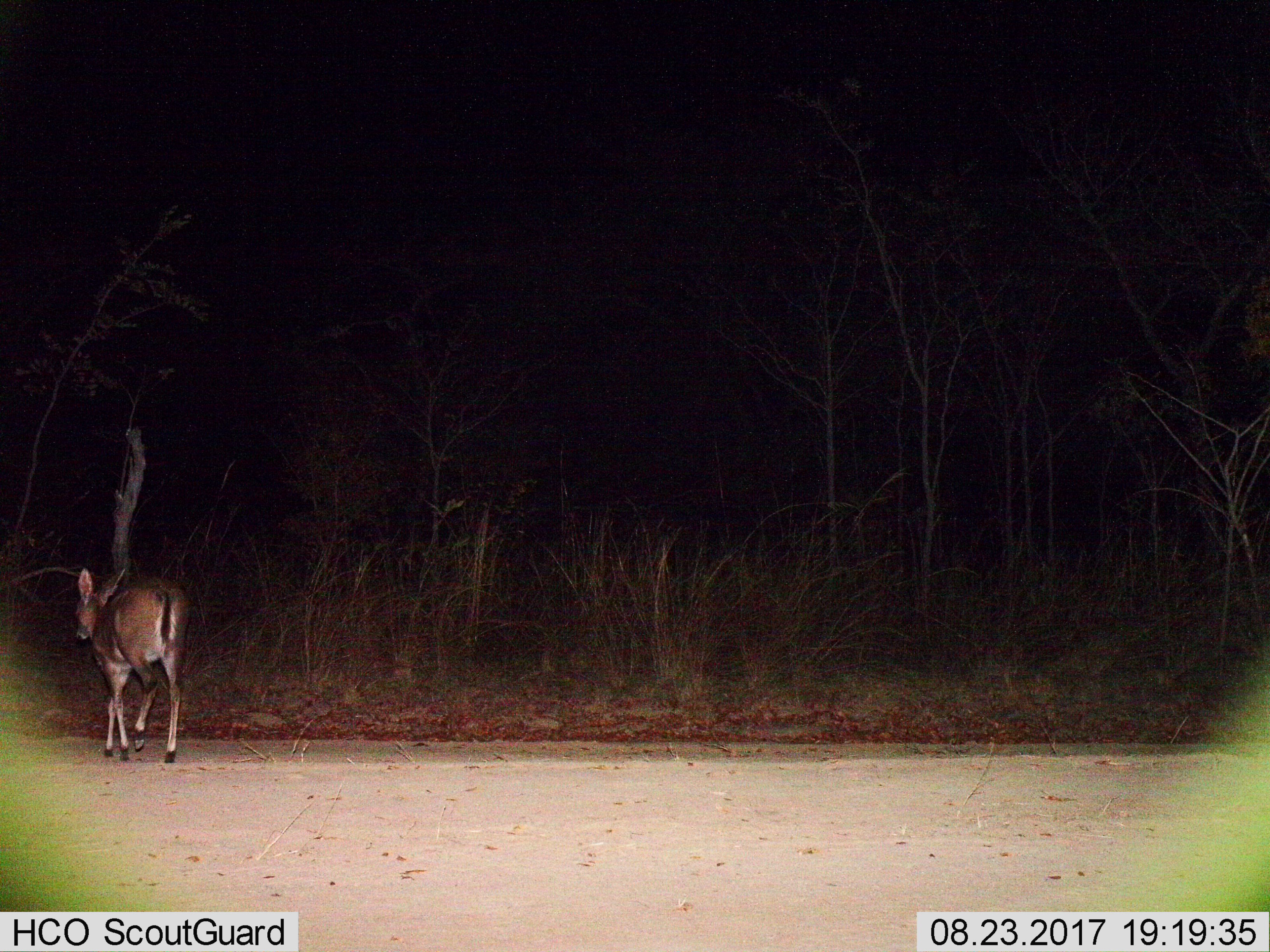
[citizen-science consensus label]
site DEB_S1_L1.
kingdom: Animalia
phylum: Chordata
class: Mammalia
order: Artiodactyla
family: Bovidae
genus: Sylvicapra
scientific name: Sylvicapra grimmia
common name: common duiker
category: duikercommongrey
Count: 1.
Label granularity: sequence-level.